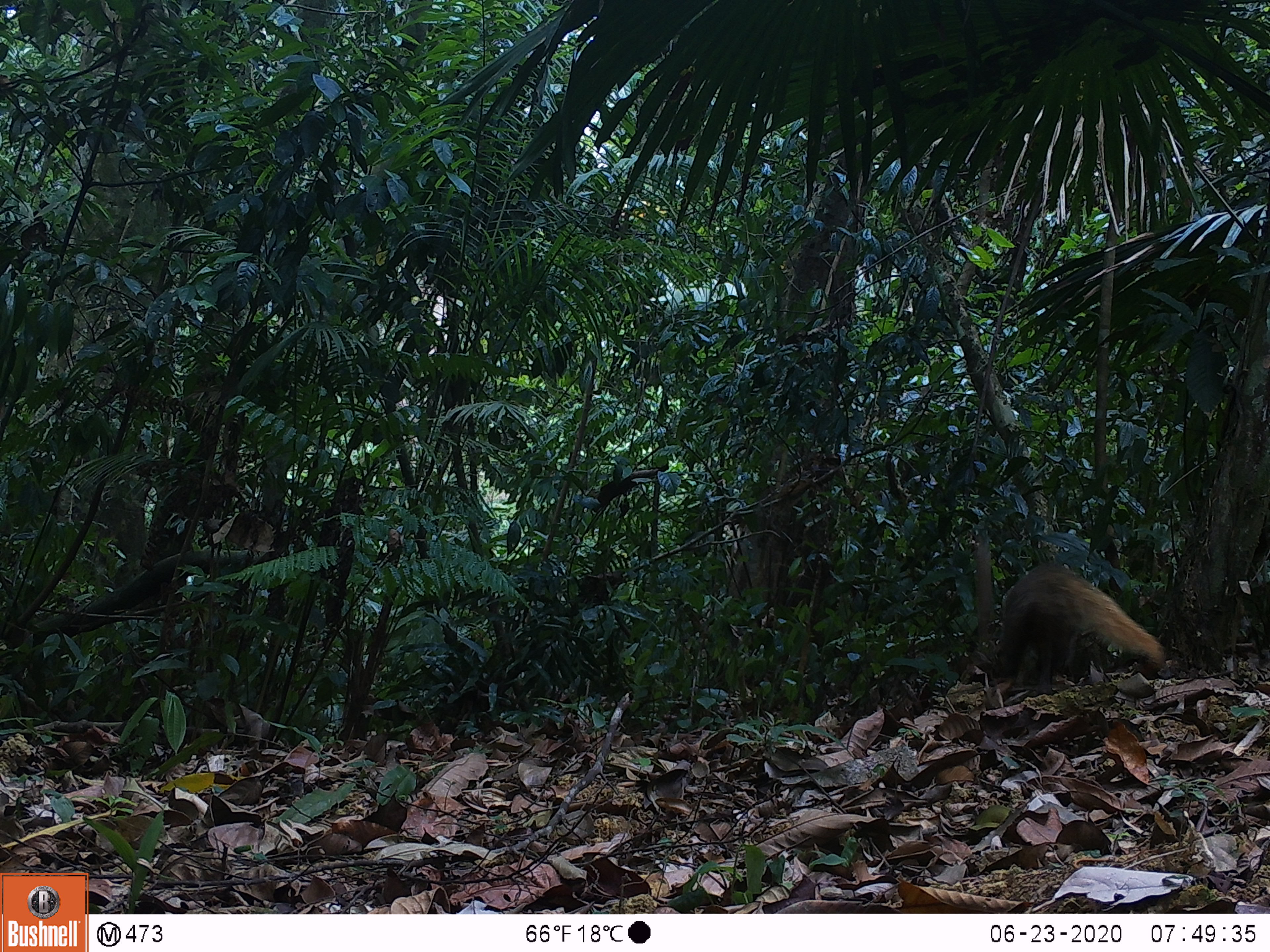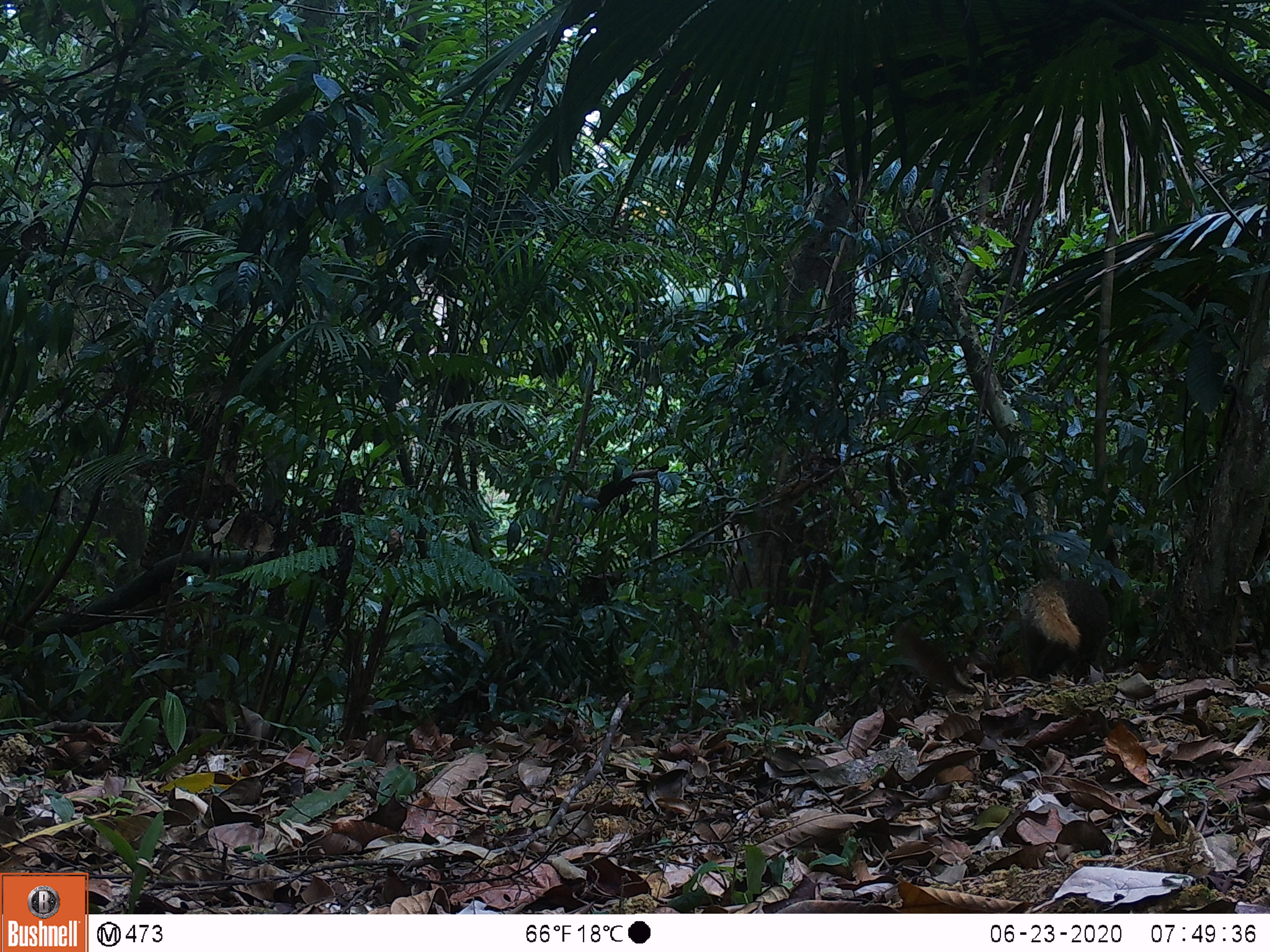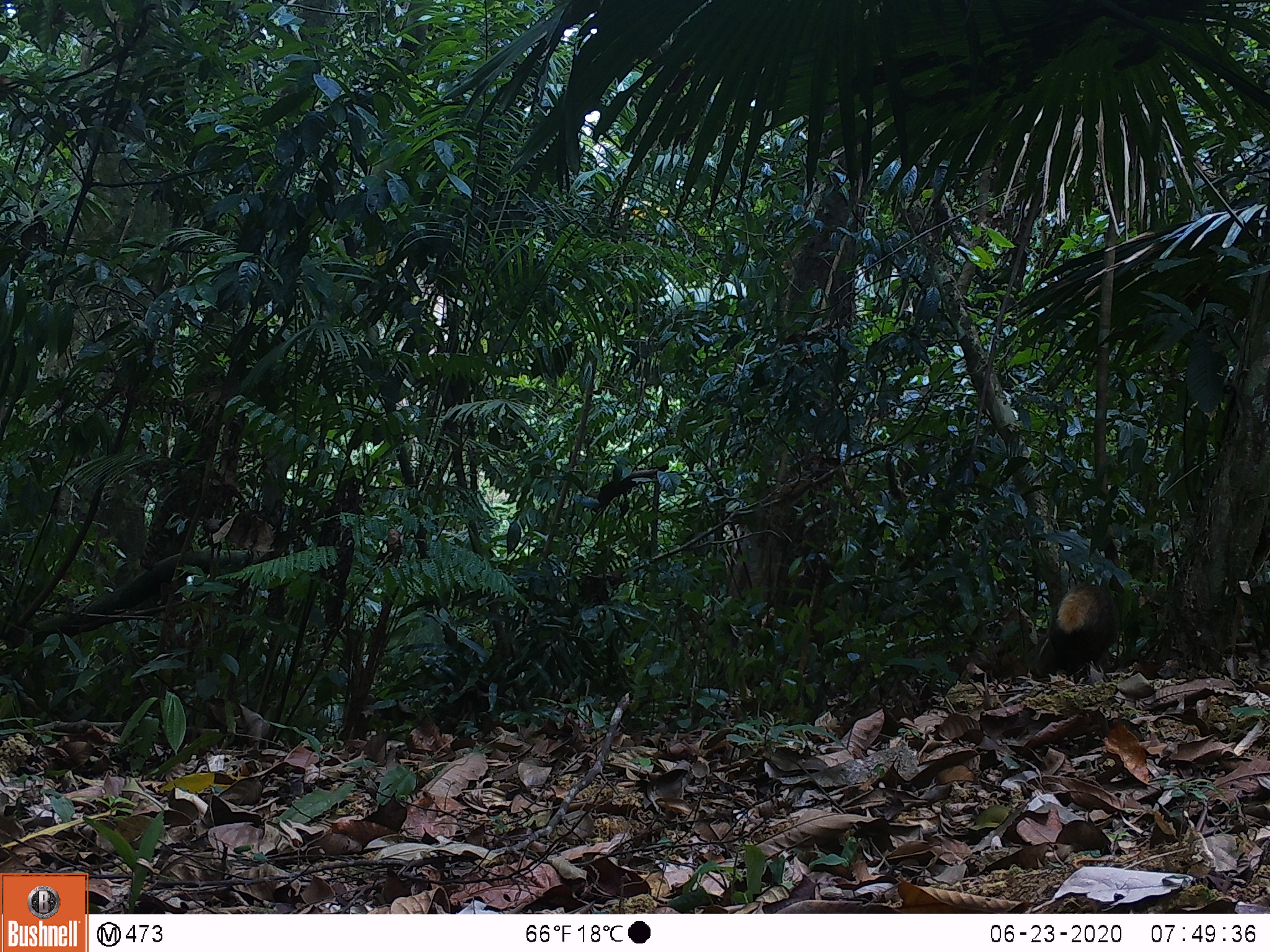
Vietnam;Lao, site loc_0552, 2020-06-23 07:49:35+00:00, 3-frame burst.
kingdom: Animalia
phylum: Chordata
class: Mammalia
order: Carnivora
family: Herpestidae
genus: Urva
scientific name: Urva urva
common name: crab-eating mongoose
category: crab eating mongoose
Crab eating mongoose (crab-eating mongoose) (Urva urva). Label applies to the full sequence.